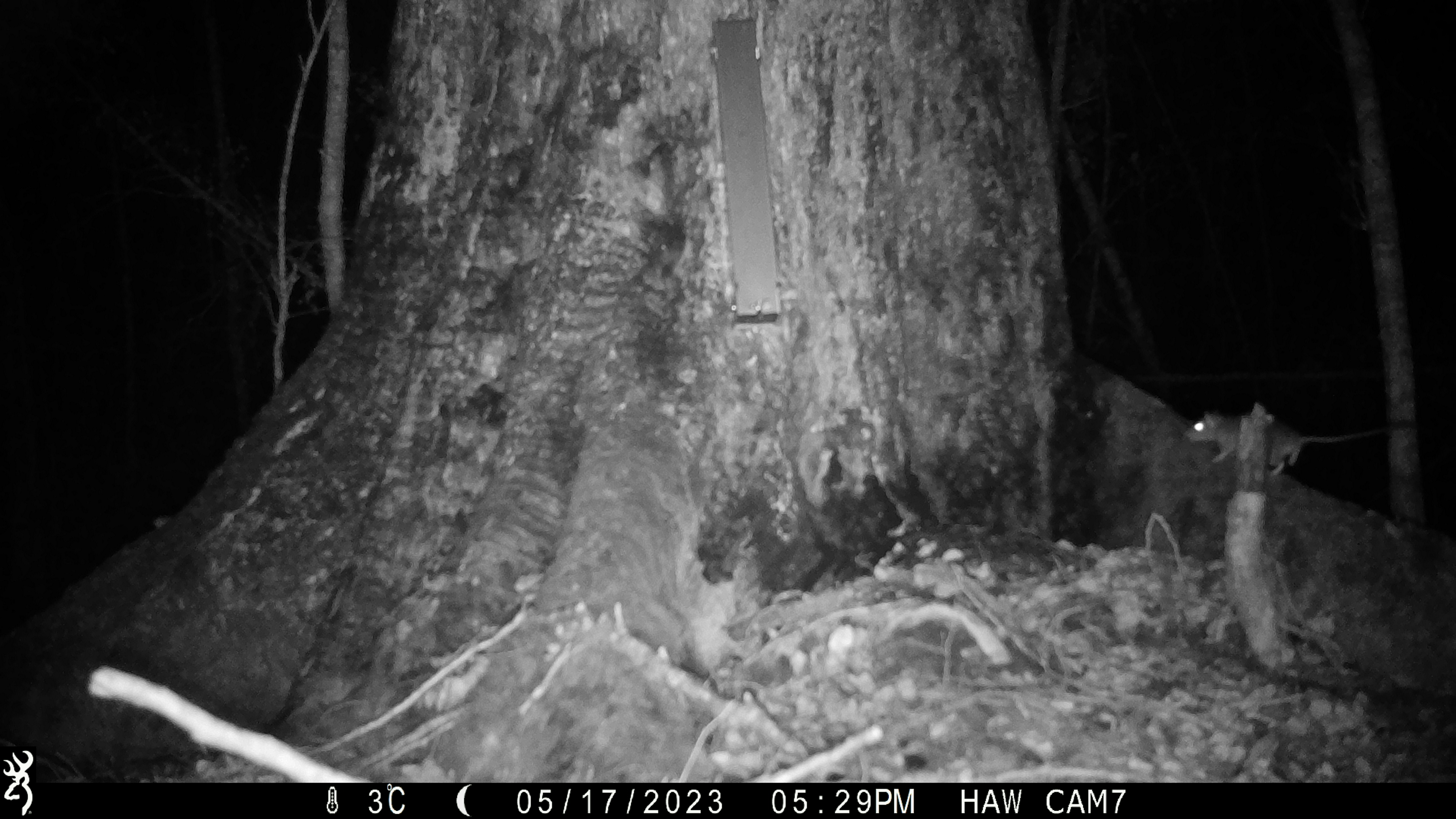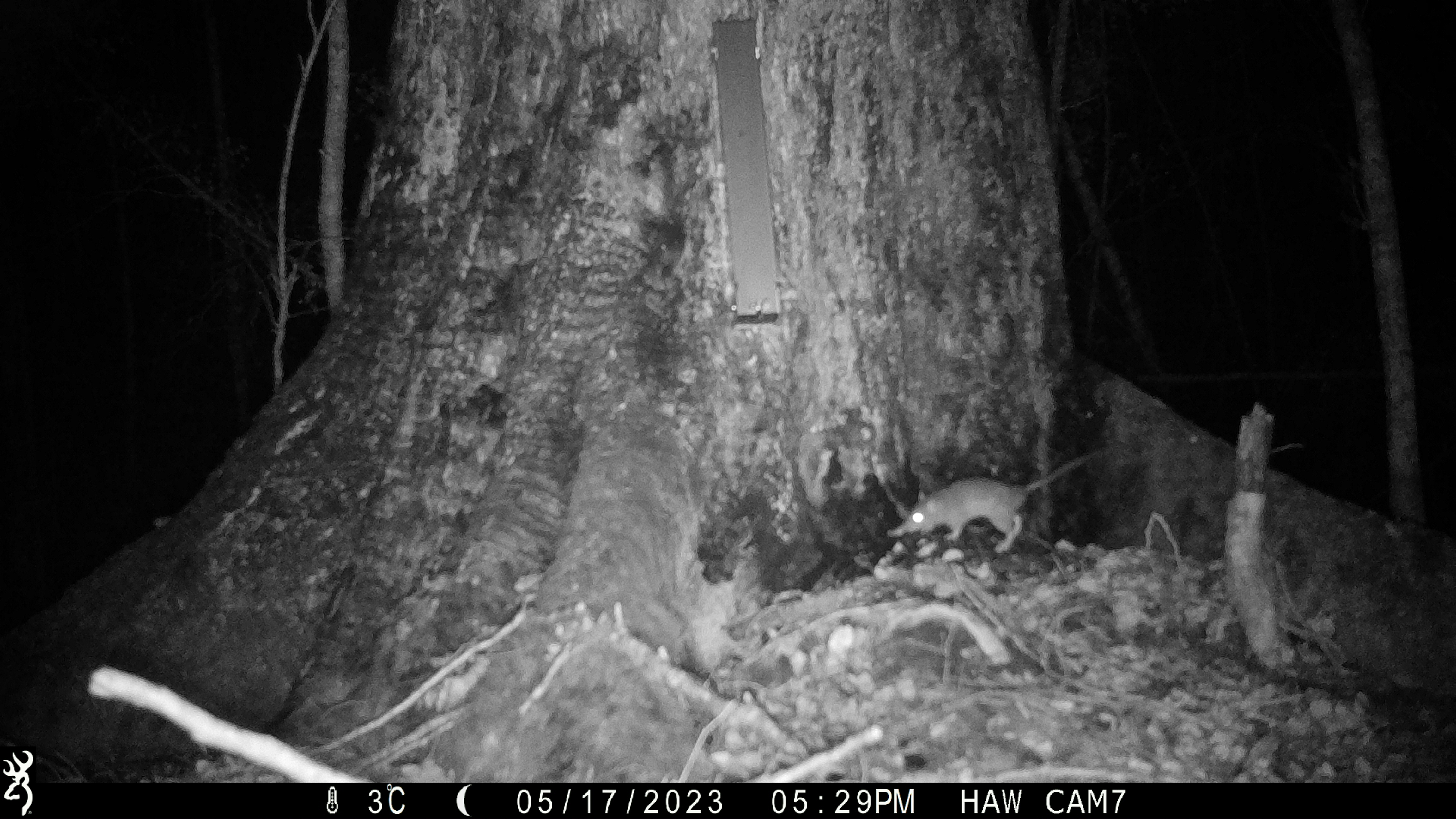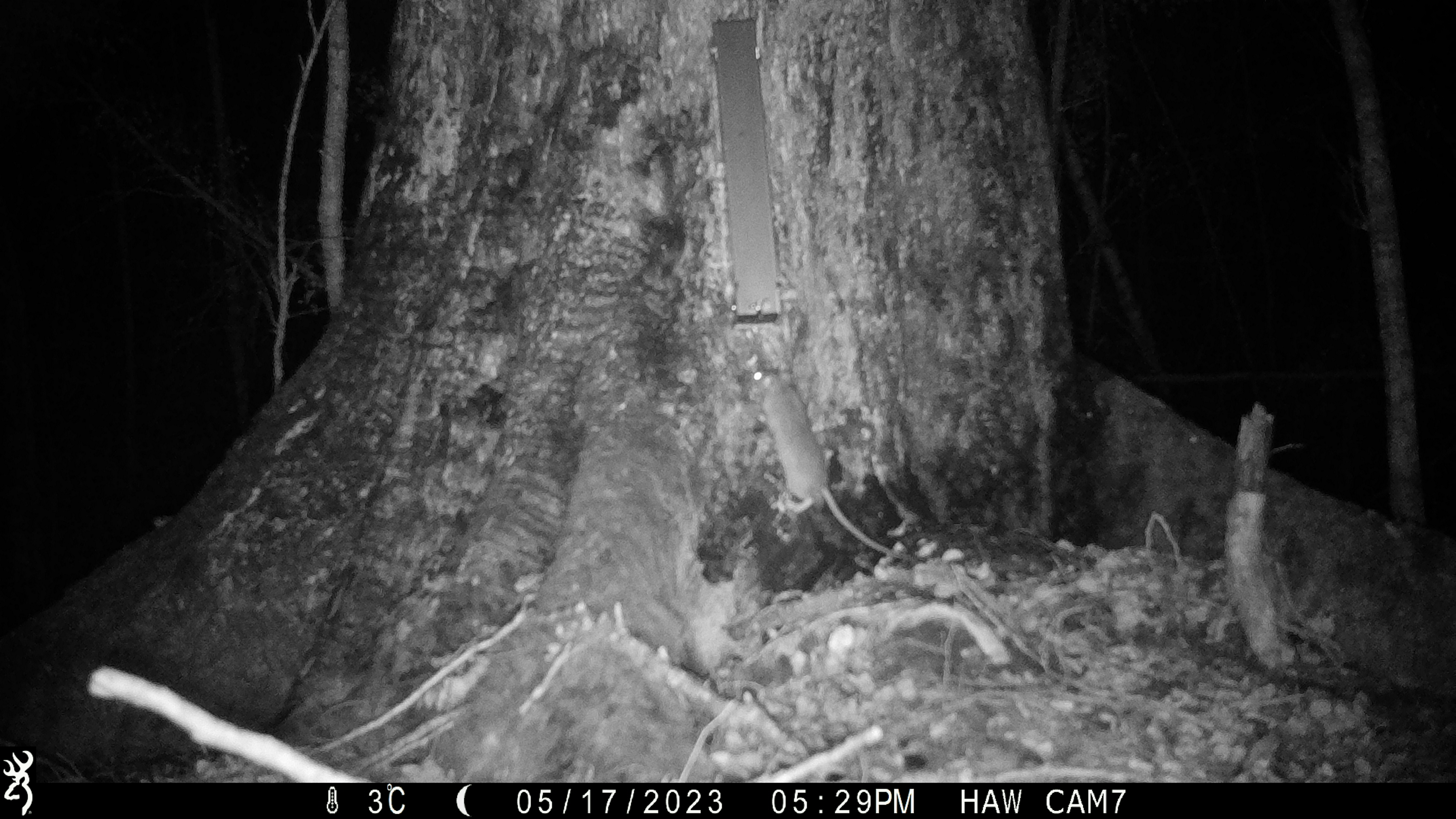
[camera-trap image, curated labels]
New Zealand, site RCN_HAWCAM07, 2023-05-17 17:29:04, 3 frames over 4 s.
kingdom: Animalia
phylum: Chordata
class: Mammalia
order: Rodentia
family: Muridae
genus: Rattus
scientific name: Rattus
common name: rat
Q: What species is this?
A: Rat (Rattus).